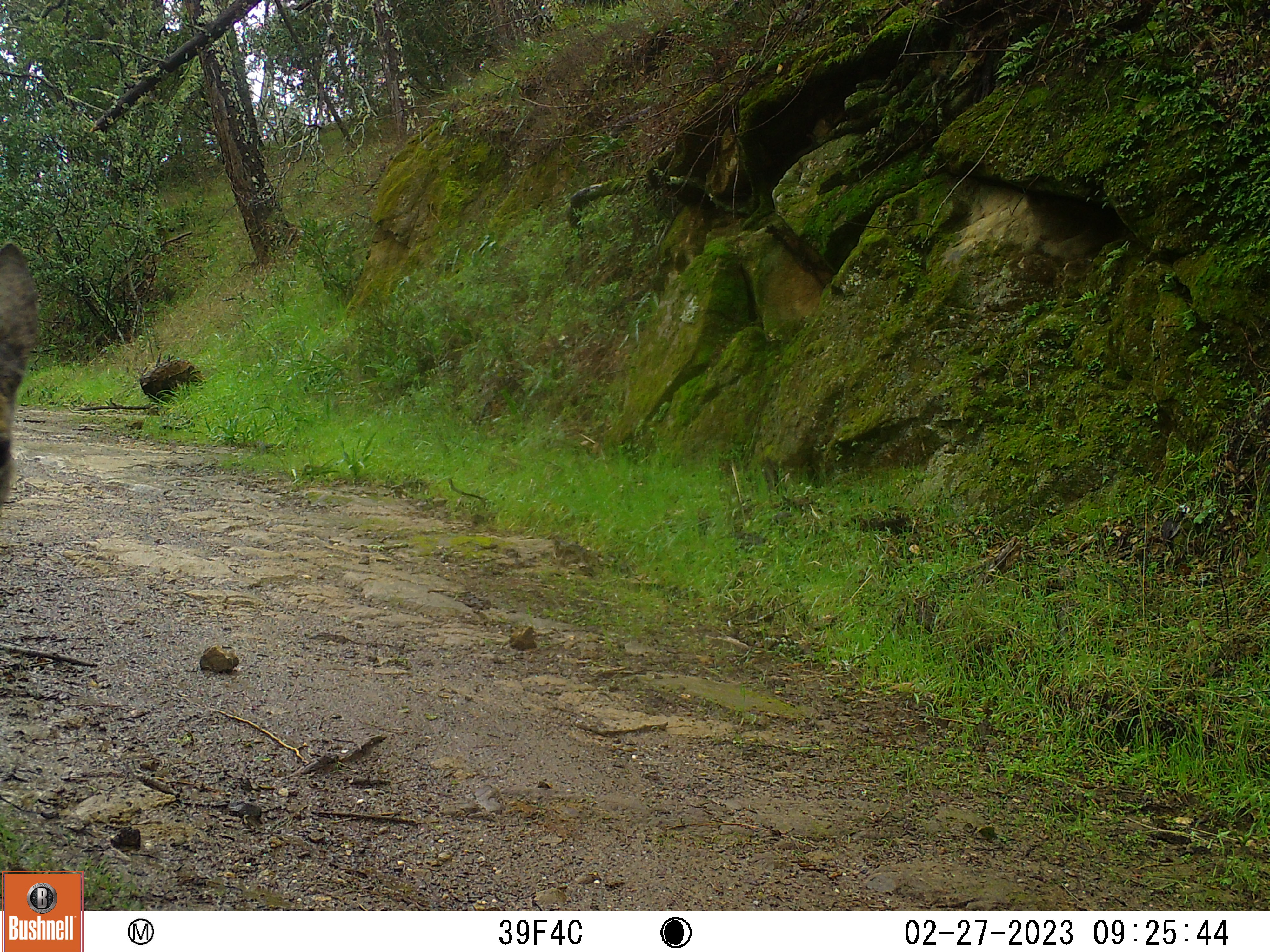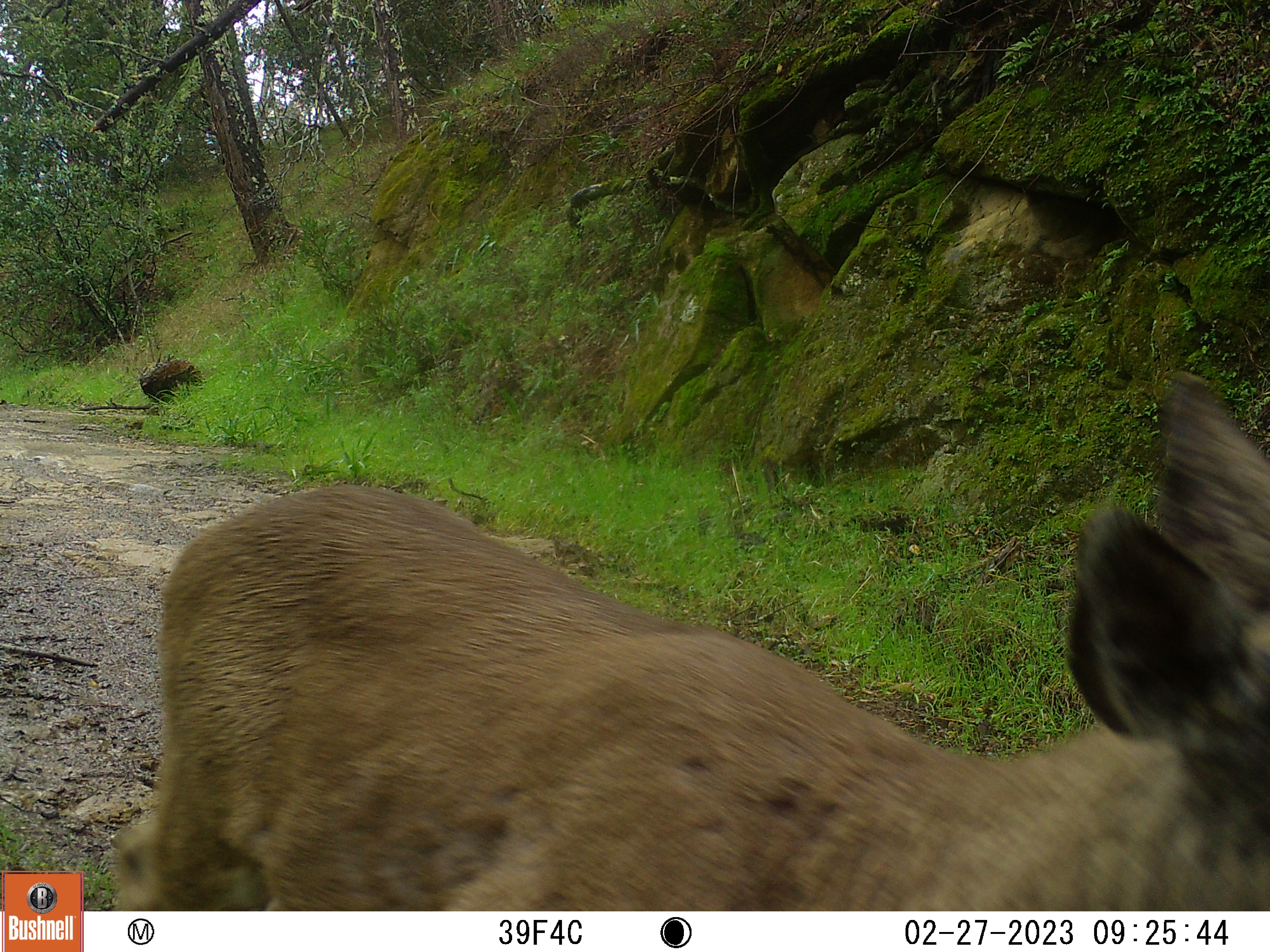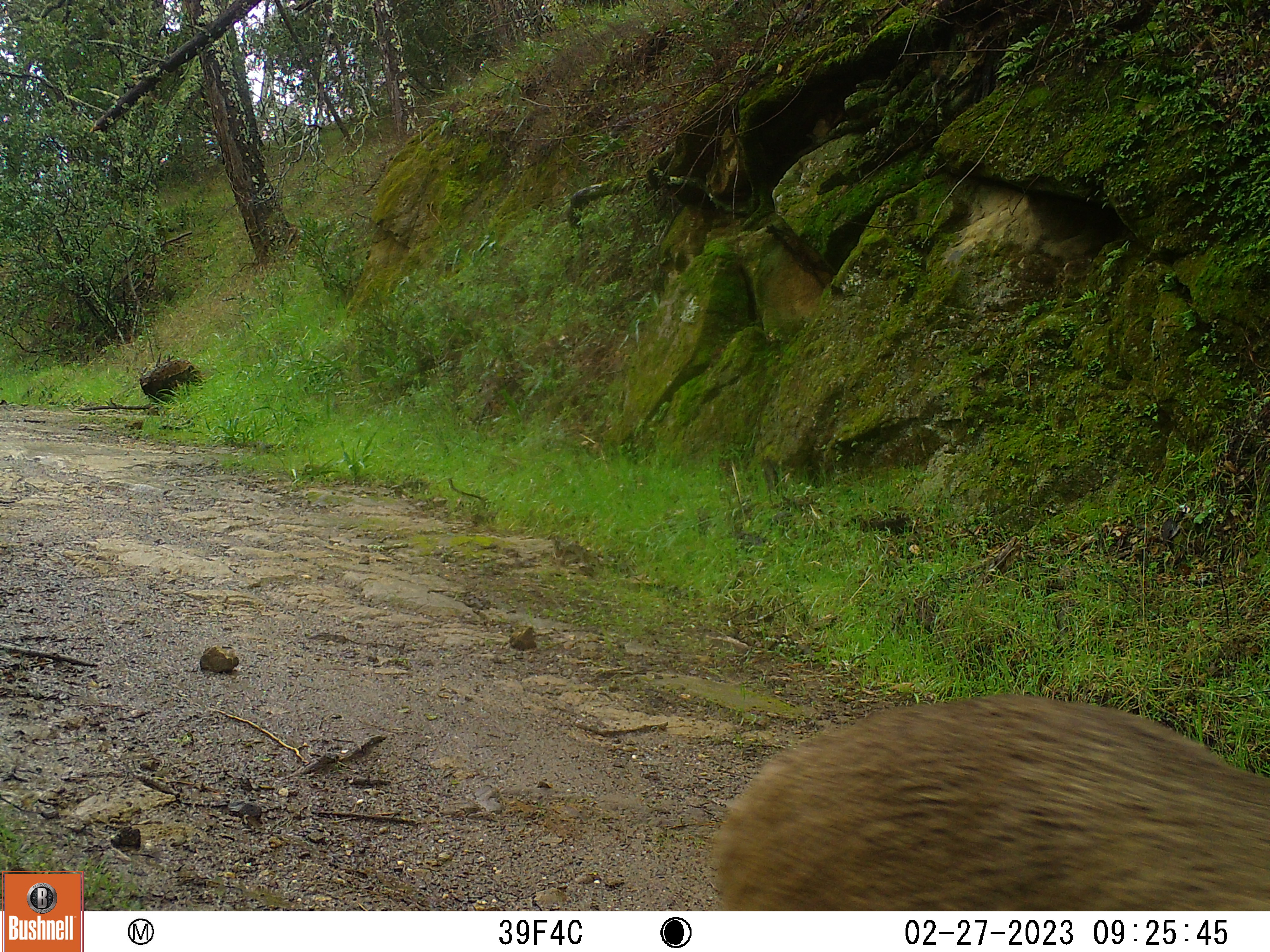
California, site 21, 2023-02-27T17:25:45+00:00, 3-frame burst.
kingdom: Animalia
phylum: Chordata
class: Mammalia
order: Artiodactyla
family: Cervidae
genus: Odocoileus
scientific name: Odocoileus hemionus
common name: mule deer